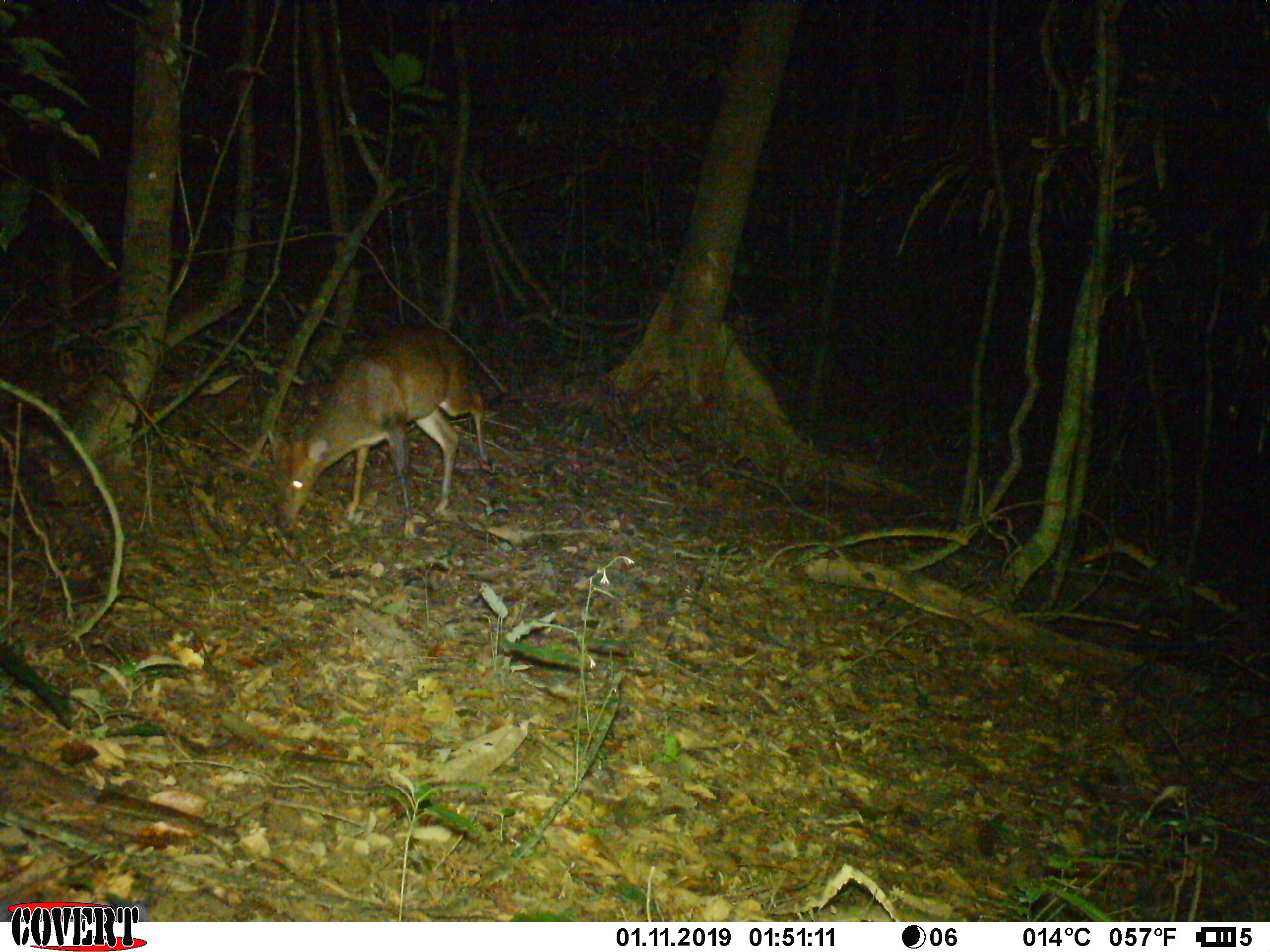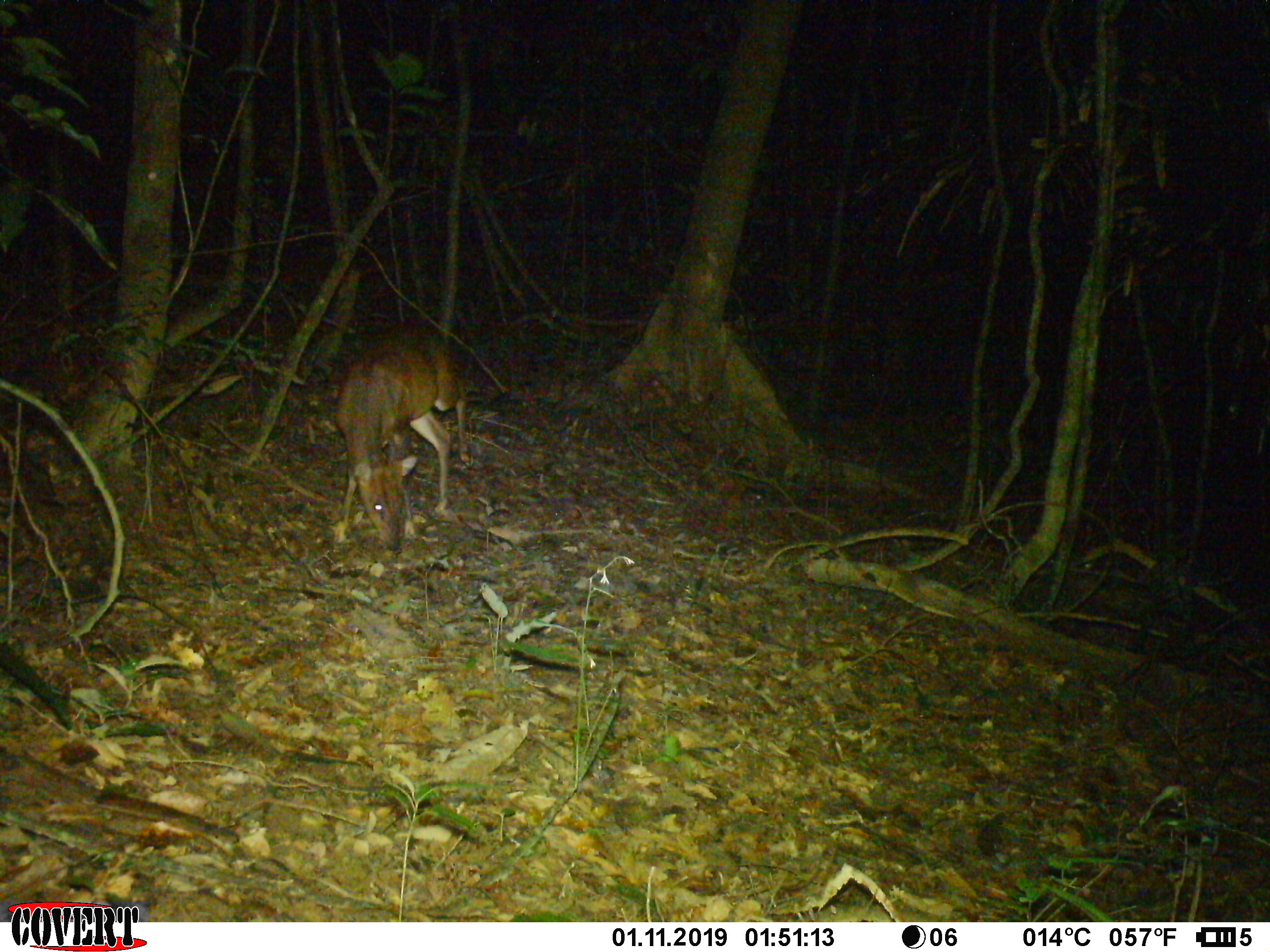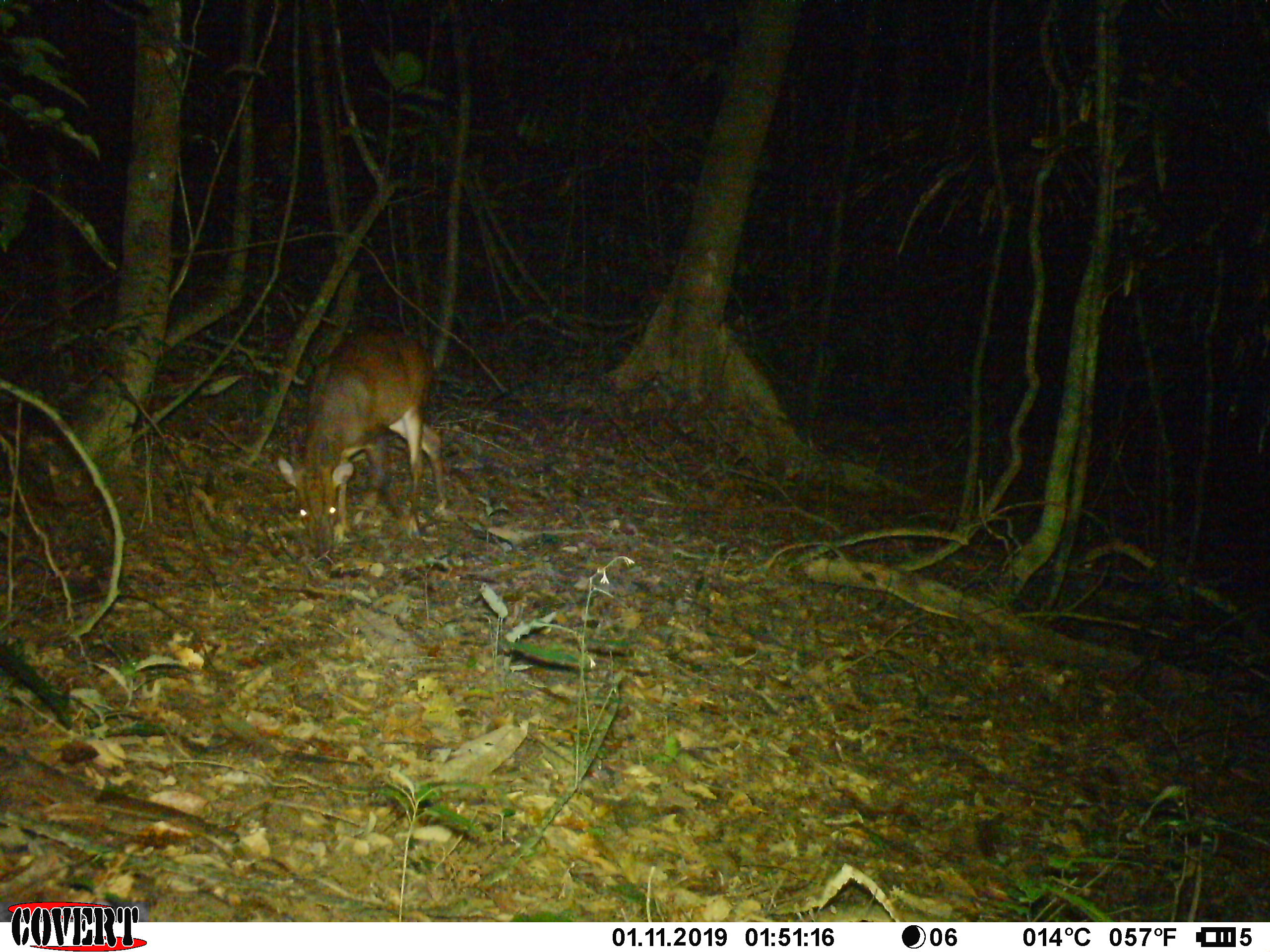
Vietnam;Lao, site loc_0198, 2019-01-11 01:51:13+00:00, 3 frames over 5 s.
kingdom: Animalia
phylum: Chordata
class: Mammalia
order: Artiodactyla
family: Cervidae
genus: Muntiacus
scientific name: Muntiacus vuquangensis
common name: large-antlered muntjac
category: large antlered muntjac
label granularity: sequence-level